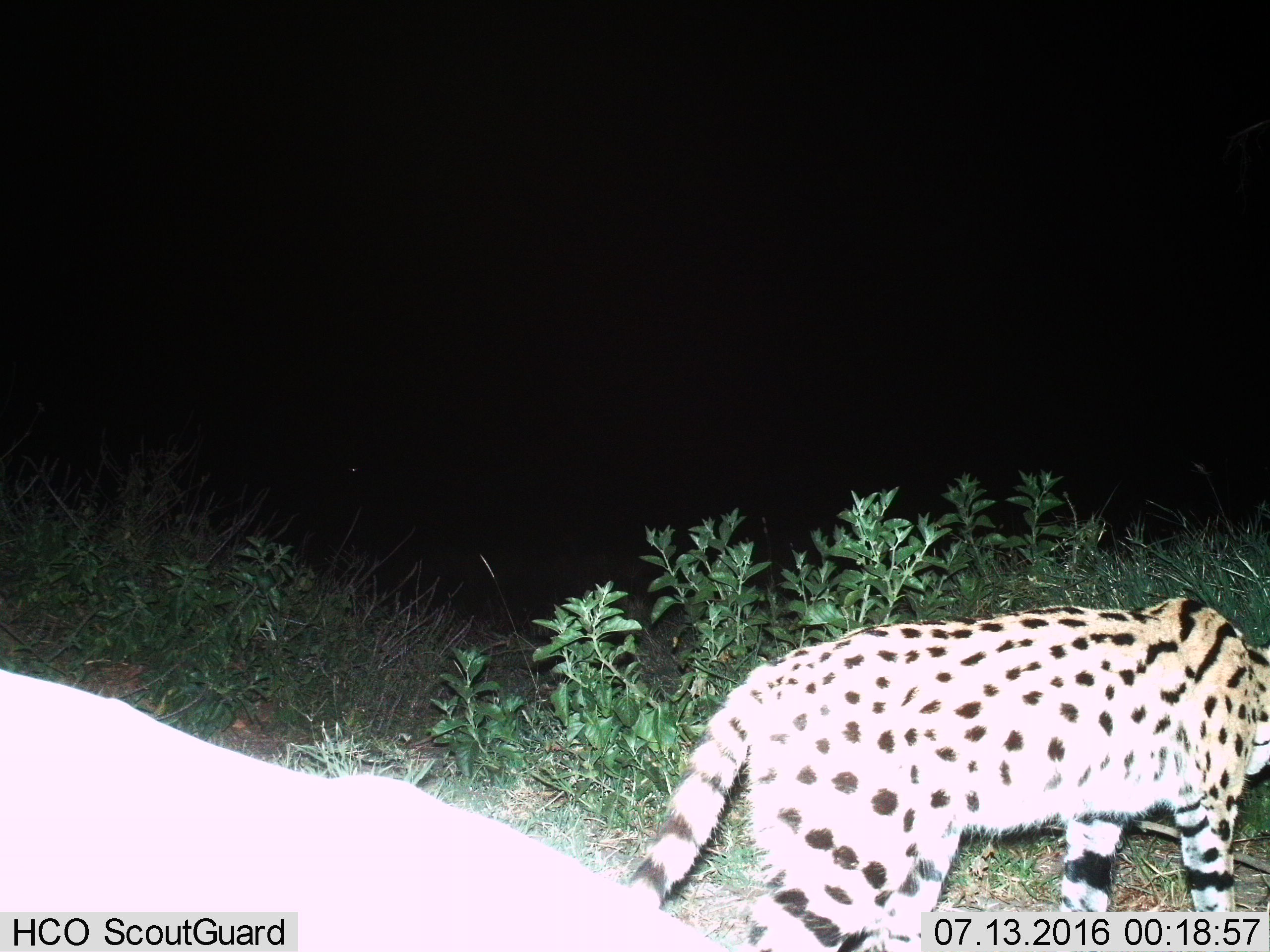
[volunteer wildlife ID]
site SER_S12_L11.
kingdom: Animalia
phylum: Chordata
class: Mammalia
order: Carnivora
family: Felidae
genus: Leptailurus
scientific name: Leptailurus serval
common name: serval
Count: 1.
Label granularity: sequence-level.